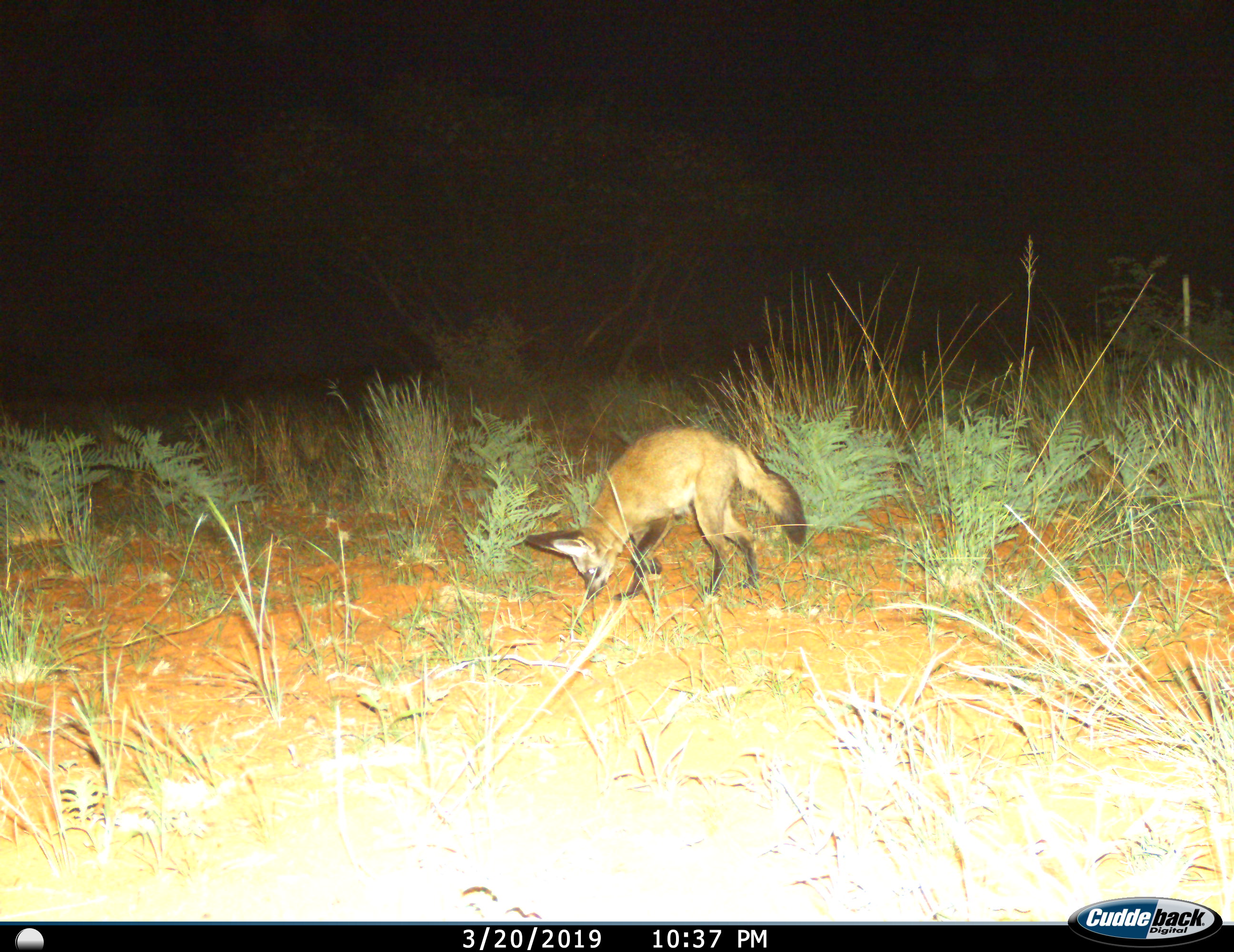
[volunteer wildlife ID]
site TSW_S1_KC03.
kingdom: Animalia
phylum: Chordata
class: Mammalia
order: Carnivora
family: Canidae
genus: Otocyon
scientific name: Otocyon megalotis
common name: bat-eared fox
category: foxbateared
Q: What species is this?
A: Foxbateared (bat-eared fox) (Otocyon megalotis).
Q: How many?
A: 1.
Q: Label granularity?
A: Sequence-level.